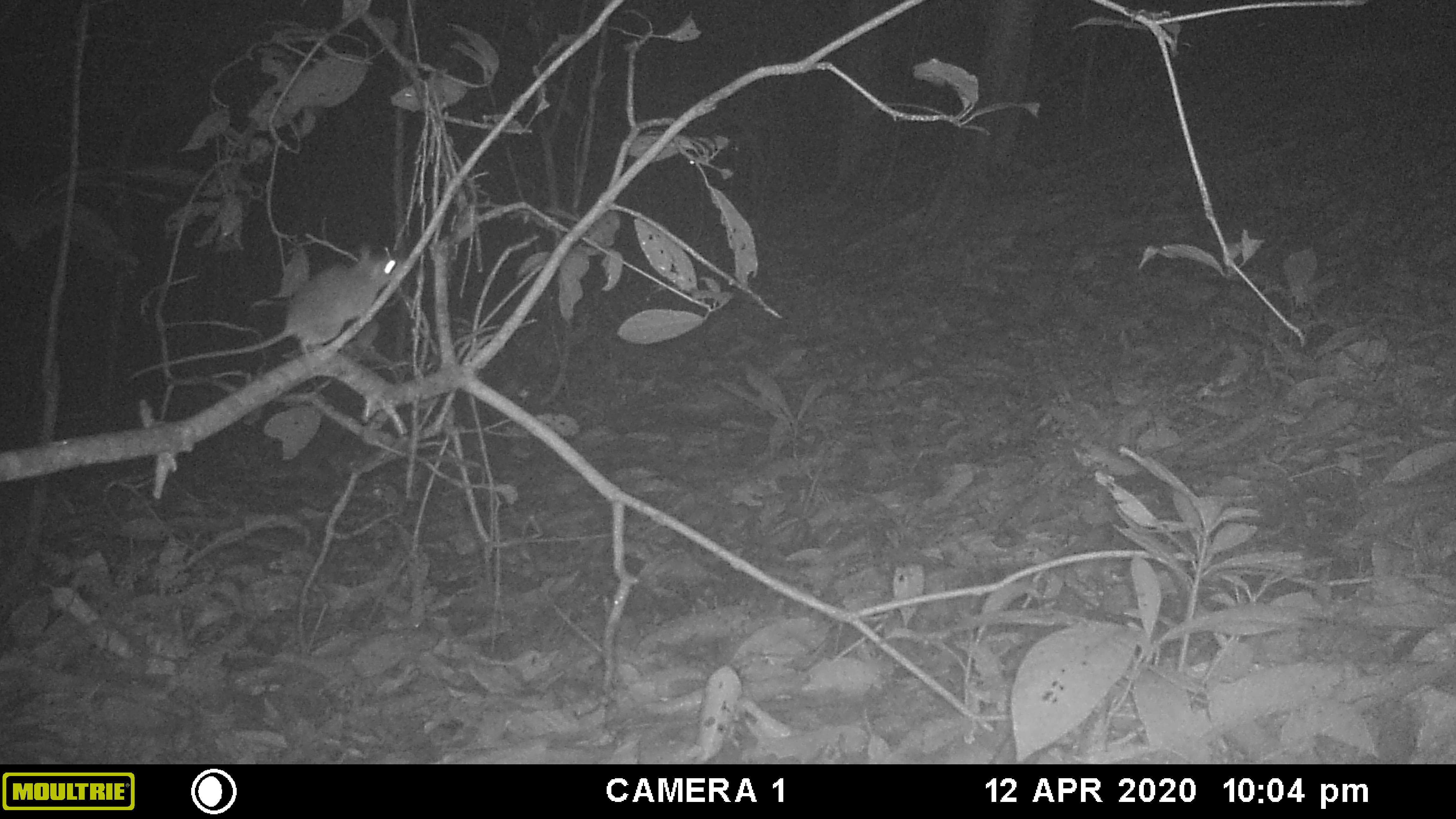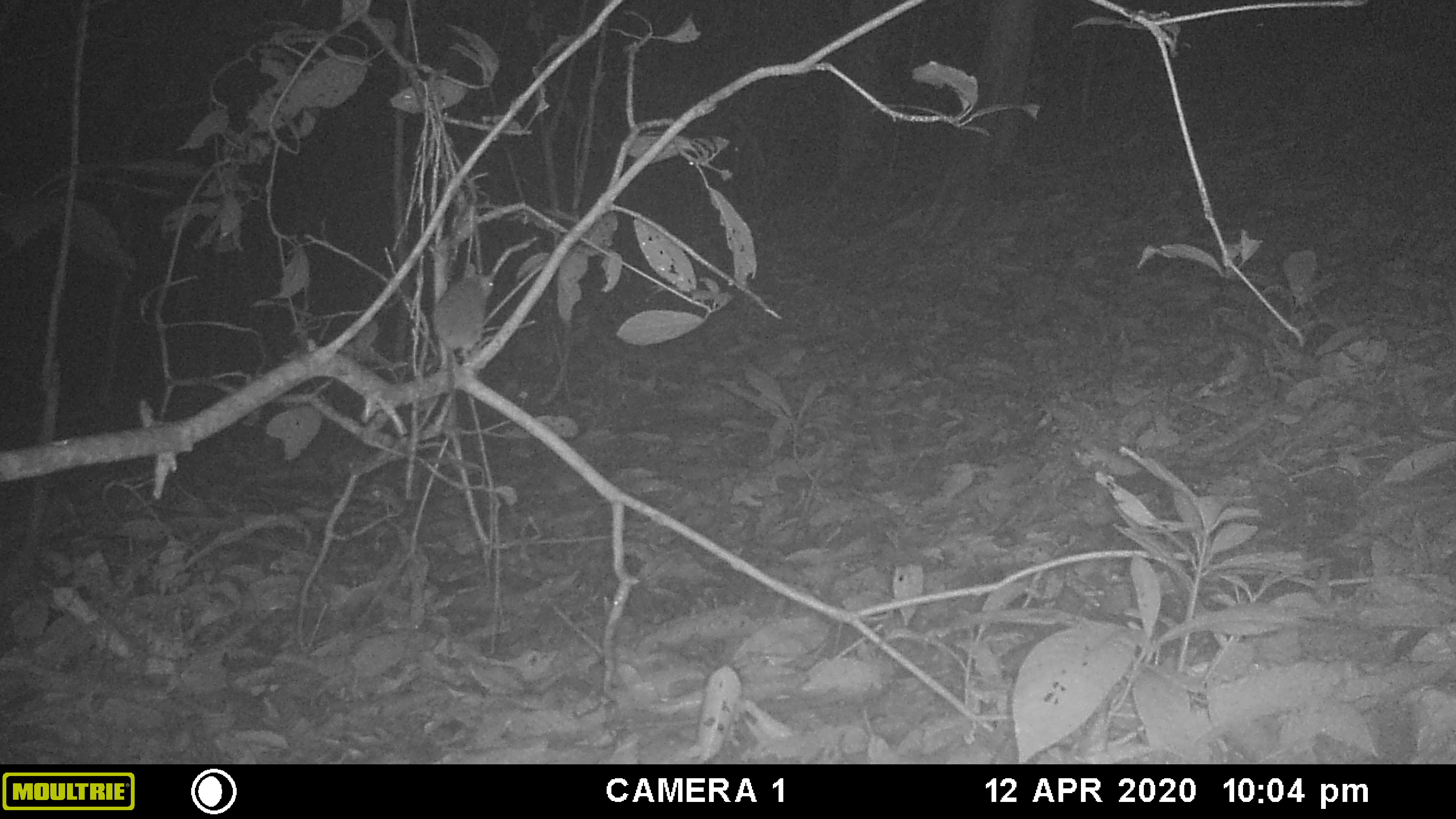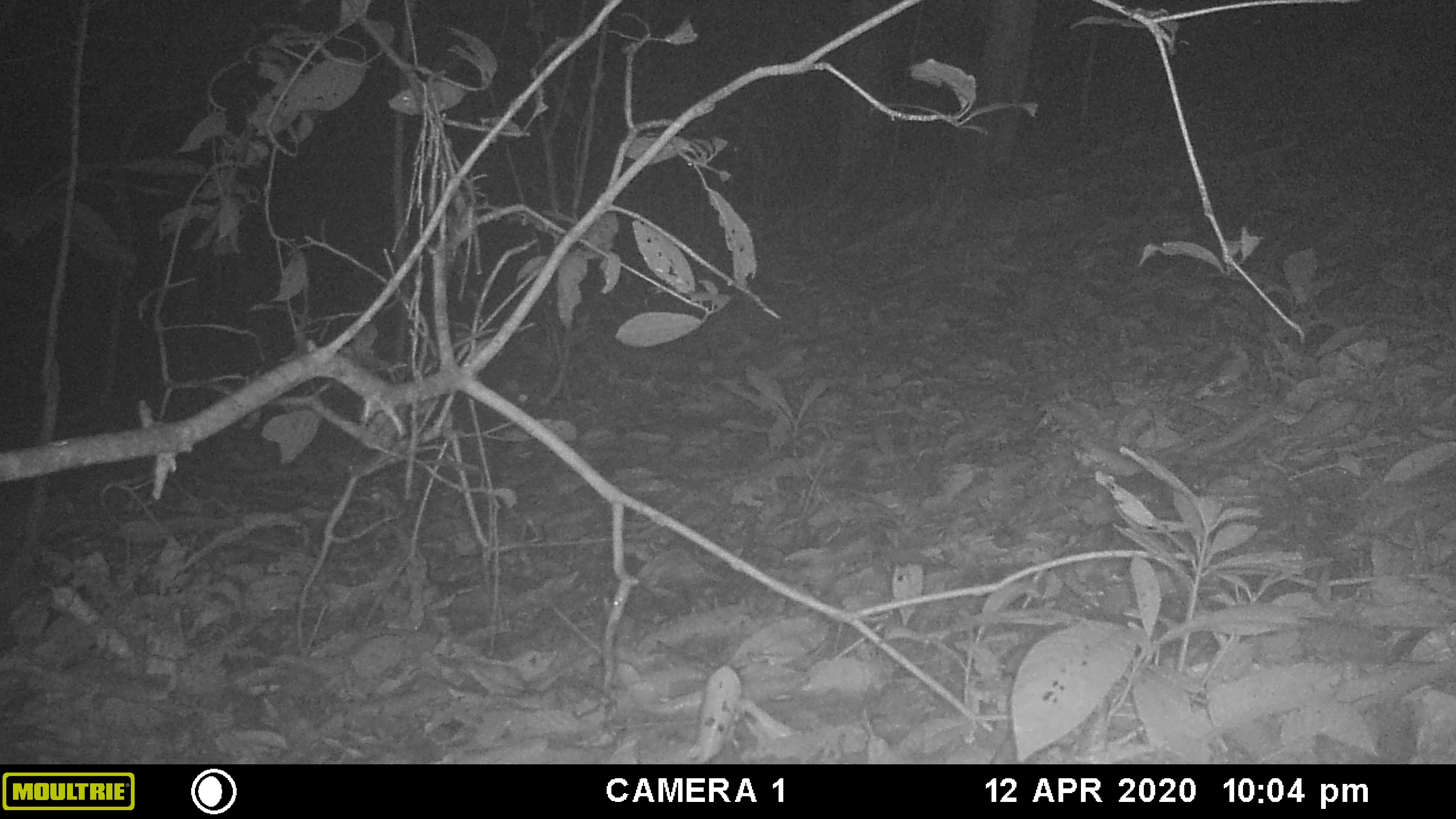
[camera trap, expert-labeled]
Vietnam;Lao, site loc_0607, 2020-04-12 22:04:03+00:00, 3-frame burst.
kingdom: Animalia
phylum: Chordata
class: Mammalia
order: Rodentia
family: Muridae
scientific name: Muridae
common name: old-world mice and rats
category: unidentified murid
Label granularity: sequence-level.